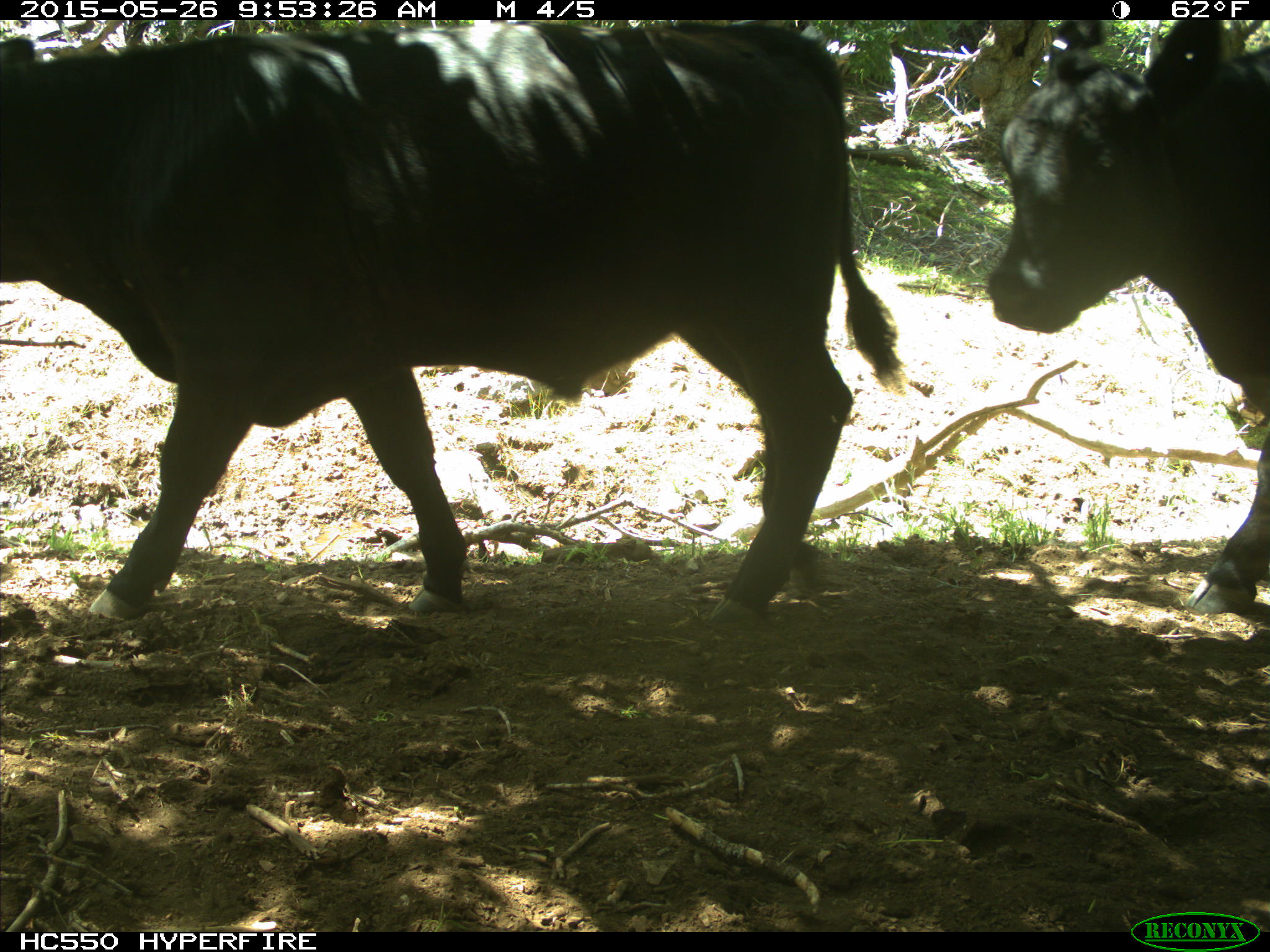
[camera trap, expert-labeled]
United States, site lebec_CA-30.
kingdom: Animalia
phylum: Chordata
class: Mammalia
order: Artiodactyla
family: Bovidae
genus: Bos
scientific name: Bos taurus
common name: domestic cow